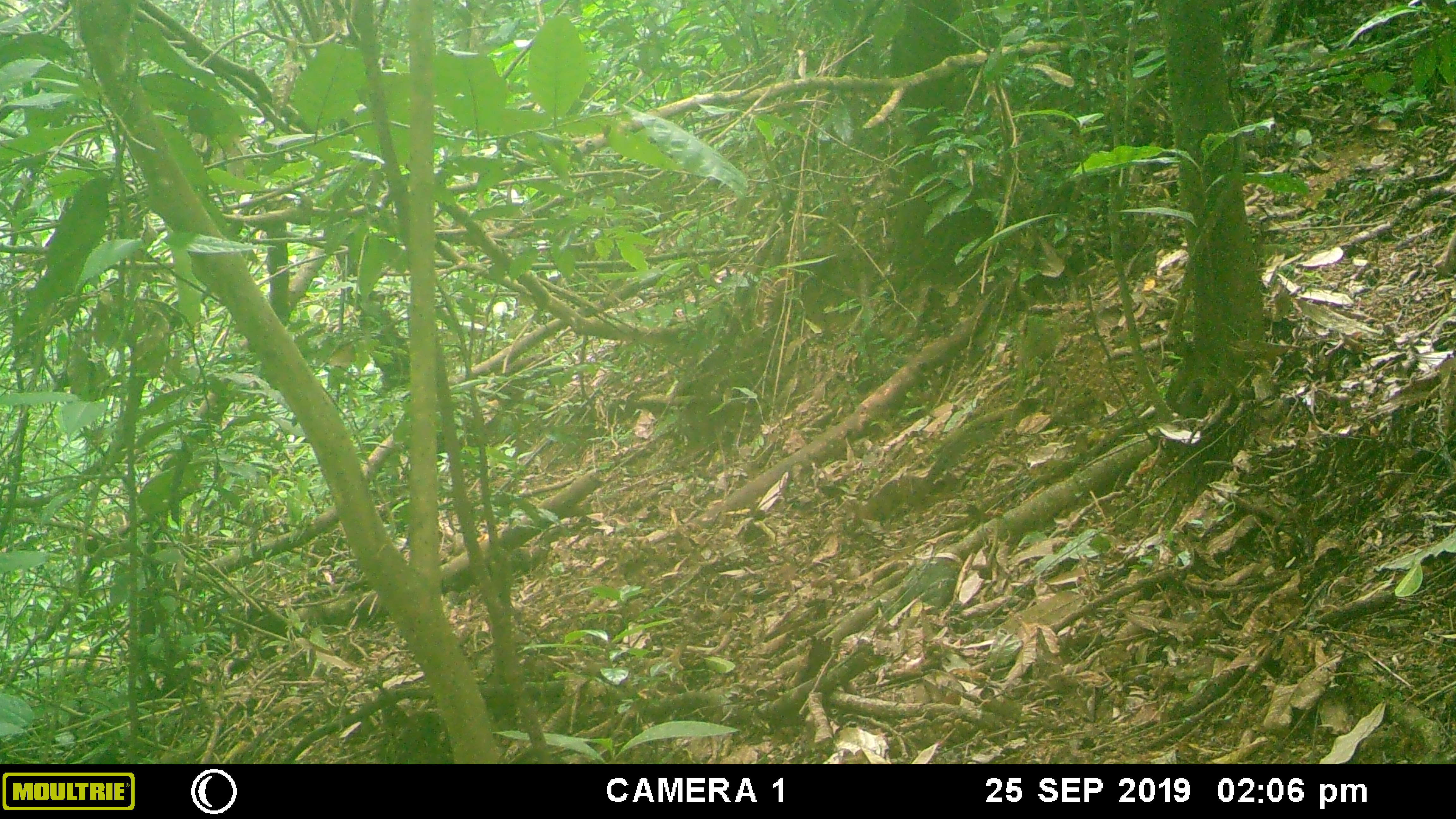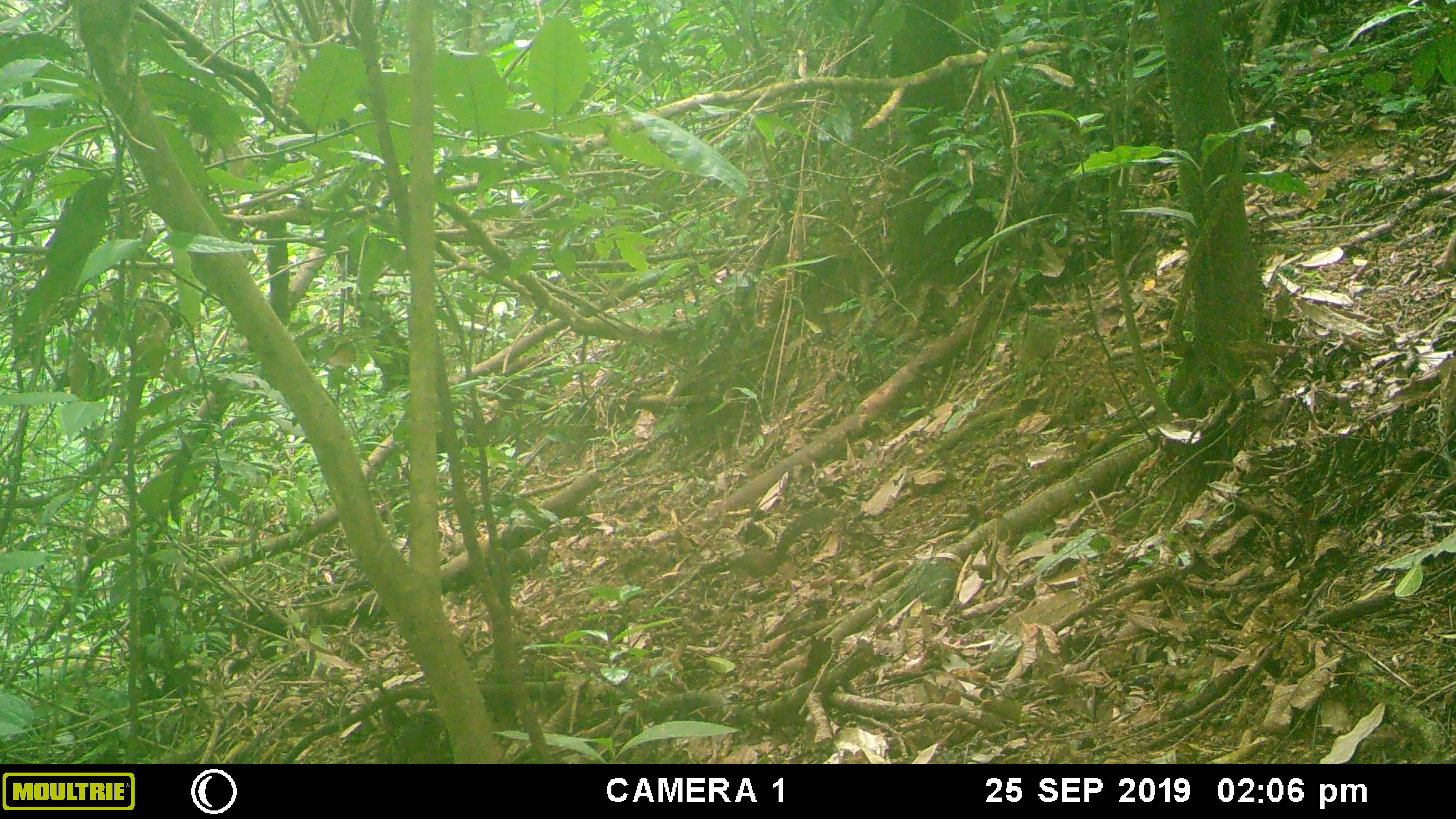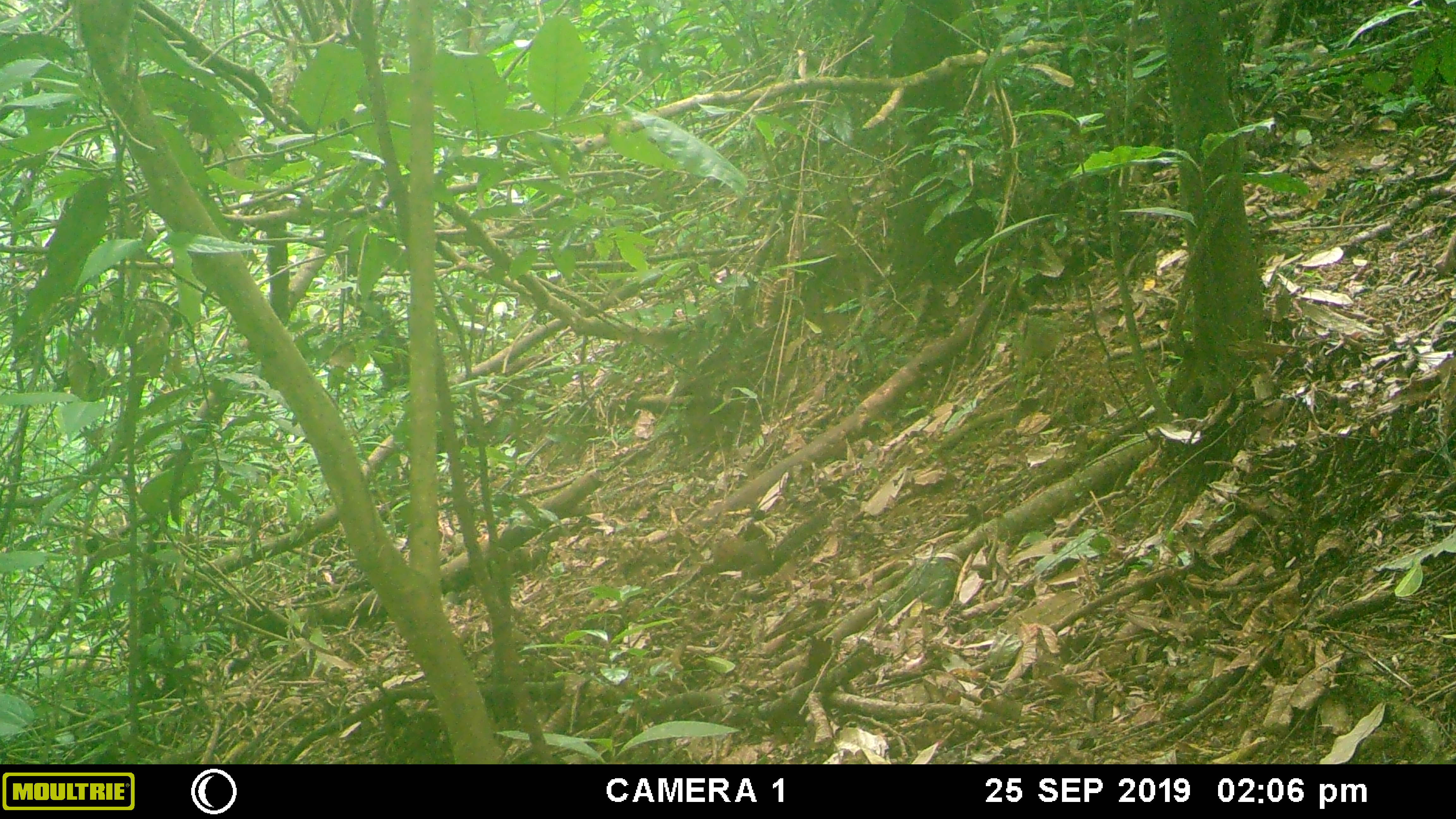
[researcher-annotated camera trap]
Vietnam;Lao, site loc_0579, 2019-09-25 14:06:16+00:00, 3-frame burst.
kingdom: Animalia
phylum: Chordata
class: Mammalia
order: Rodentia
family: Sciuridae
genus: Dremomys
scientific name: Dremomys rufigenis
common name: red-cheeked squirrel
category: red cheeked squirrel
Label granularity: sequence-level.